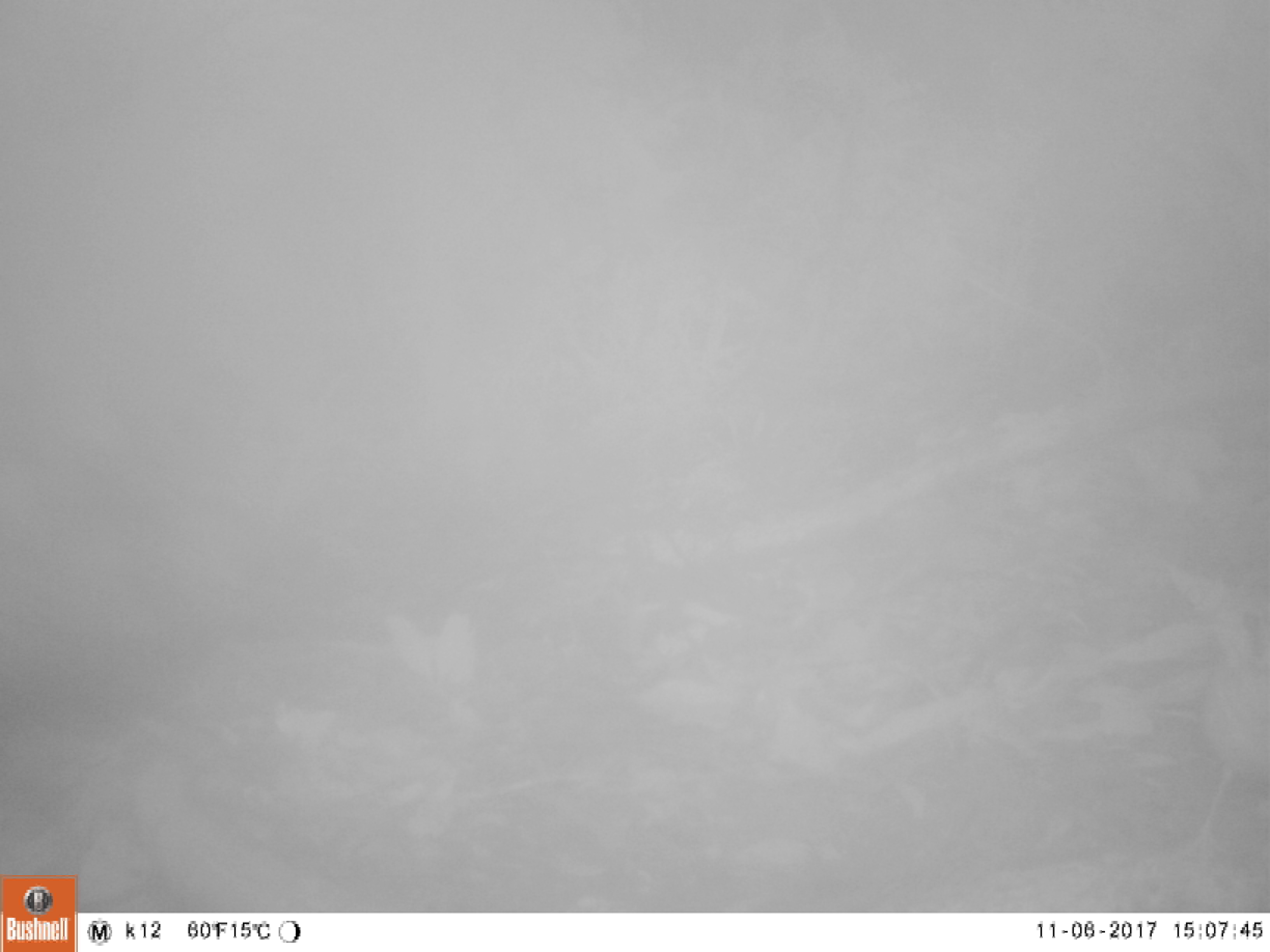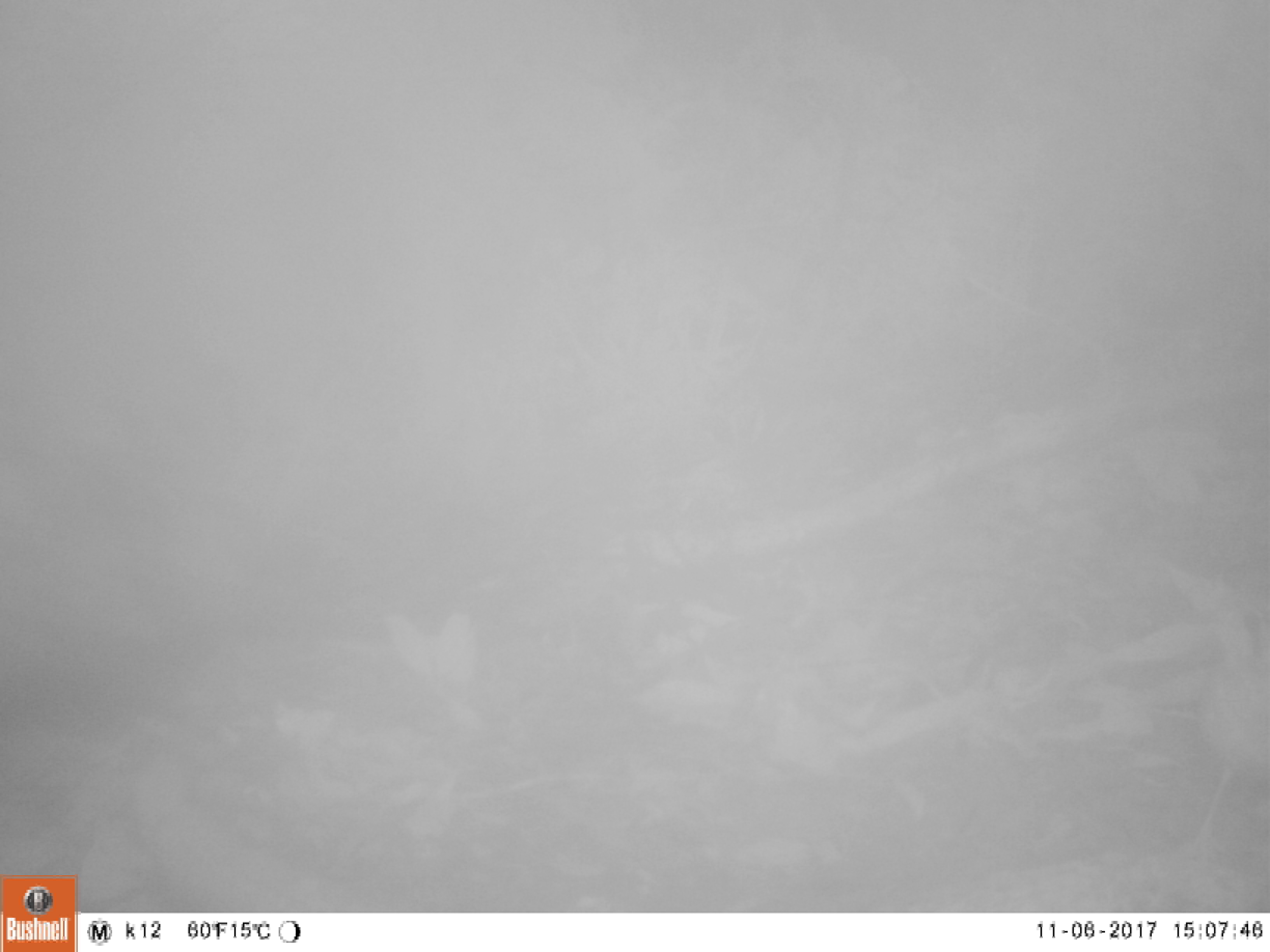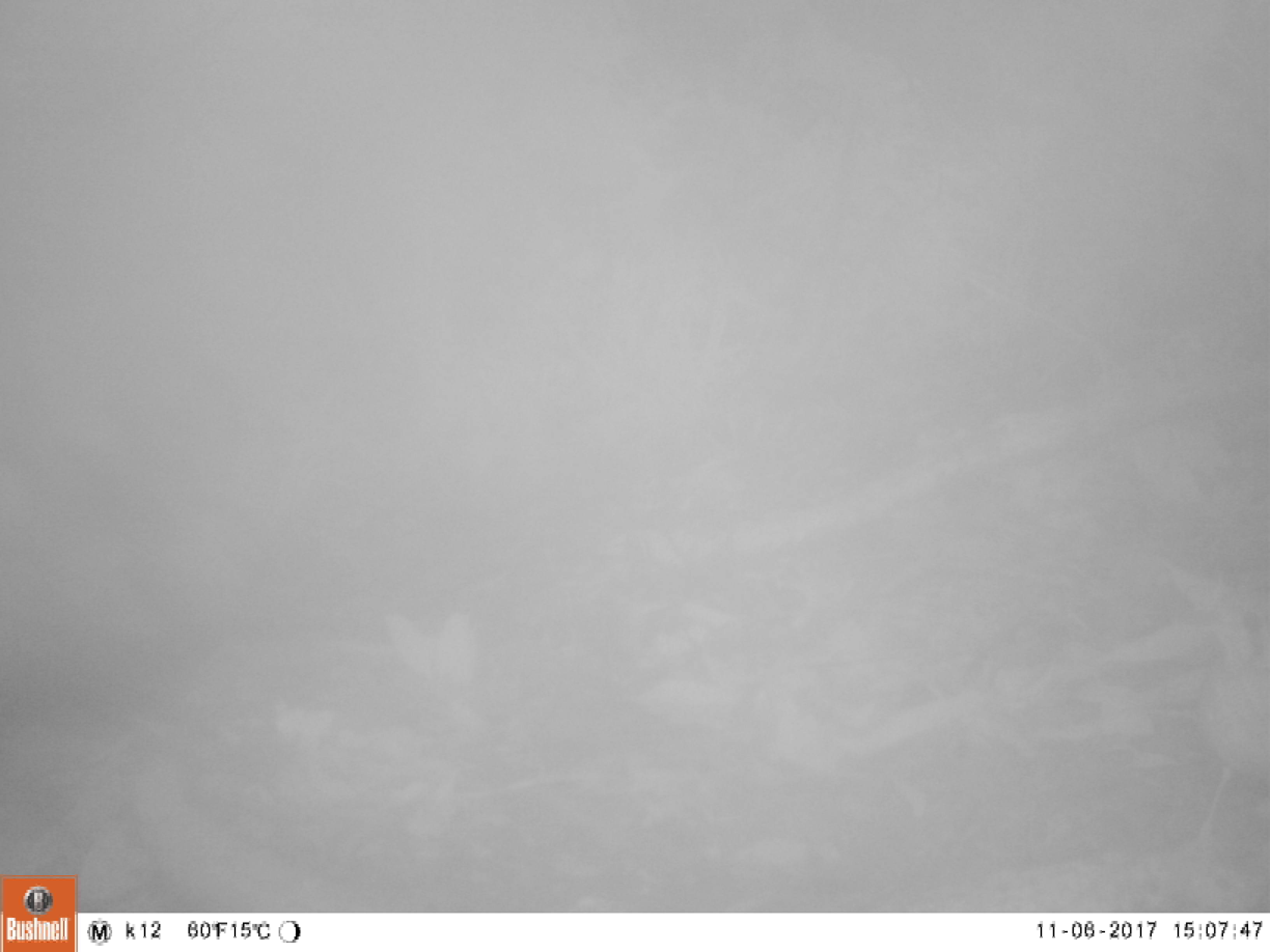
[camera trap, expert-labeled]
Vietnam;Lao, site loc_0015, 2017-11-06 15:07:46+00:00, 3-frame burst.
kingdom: Animalia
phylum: Chordata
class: Aves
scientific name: Aves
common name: bird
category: unidentified bird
Unidentified bird (bird) (Aves). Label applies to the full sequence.